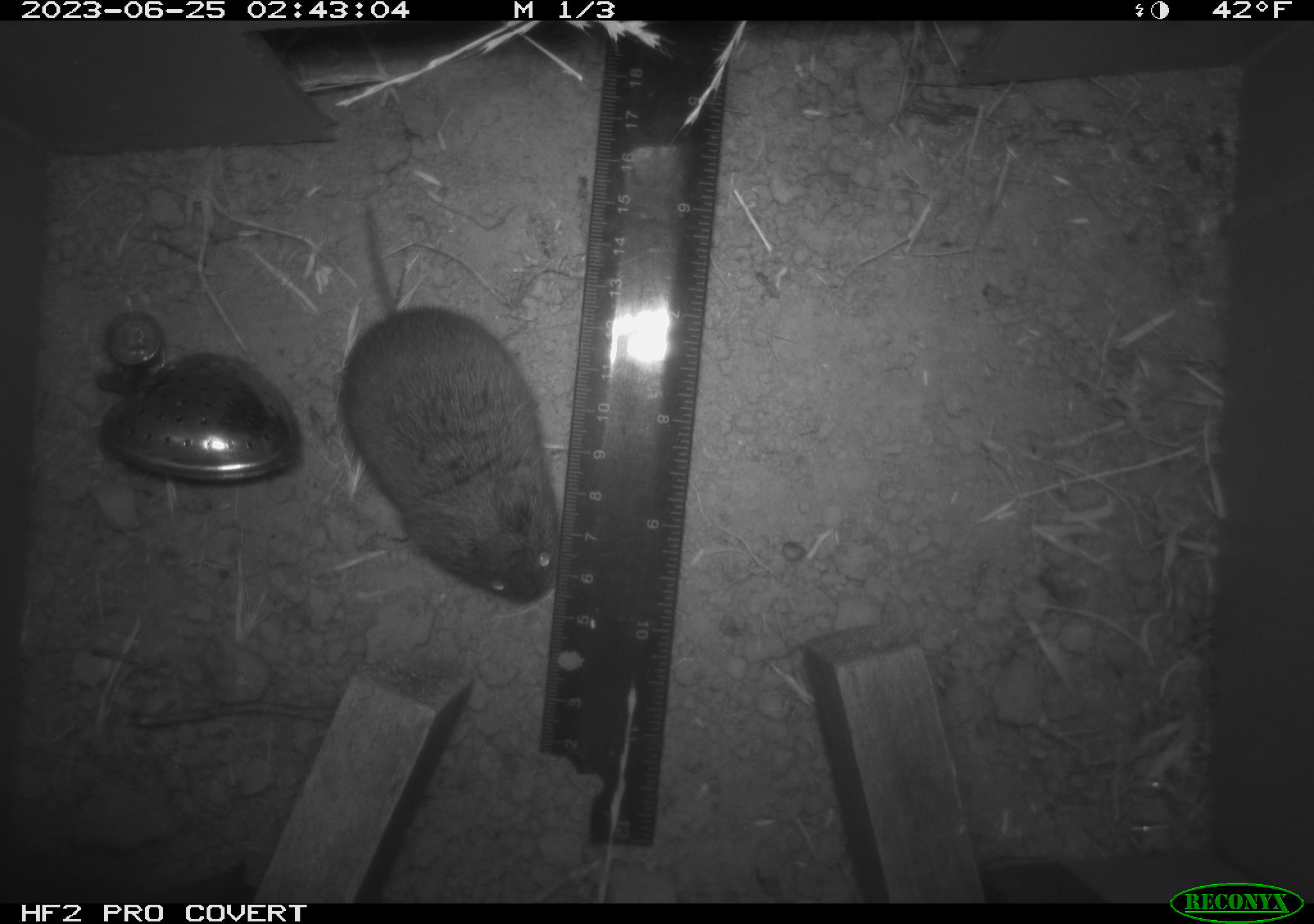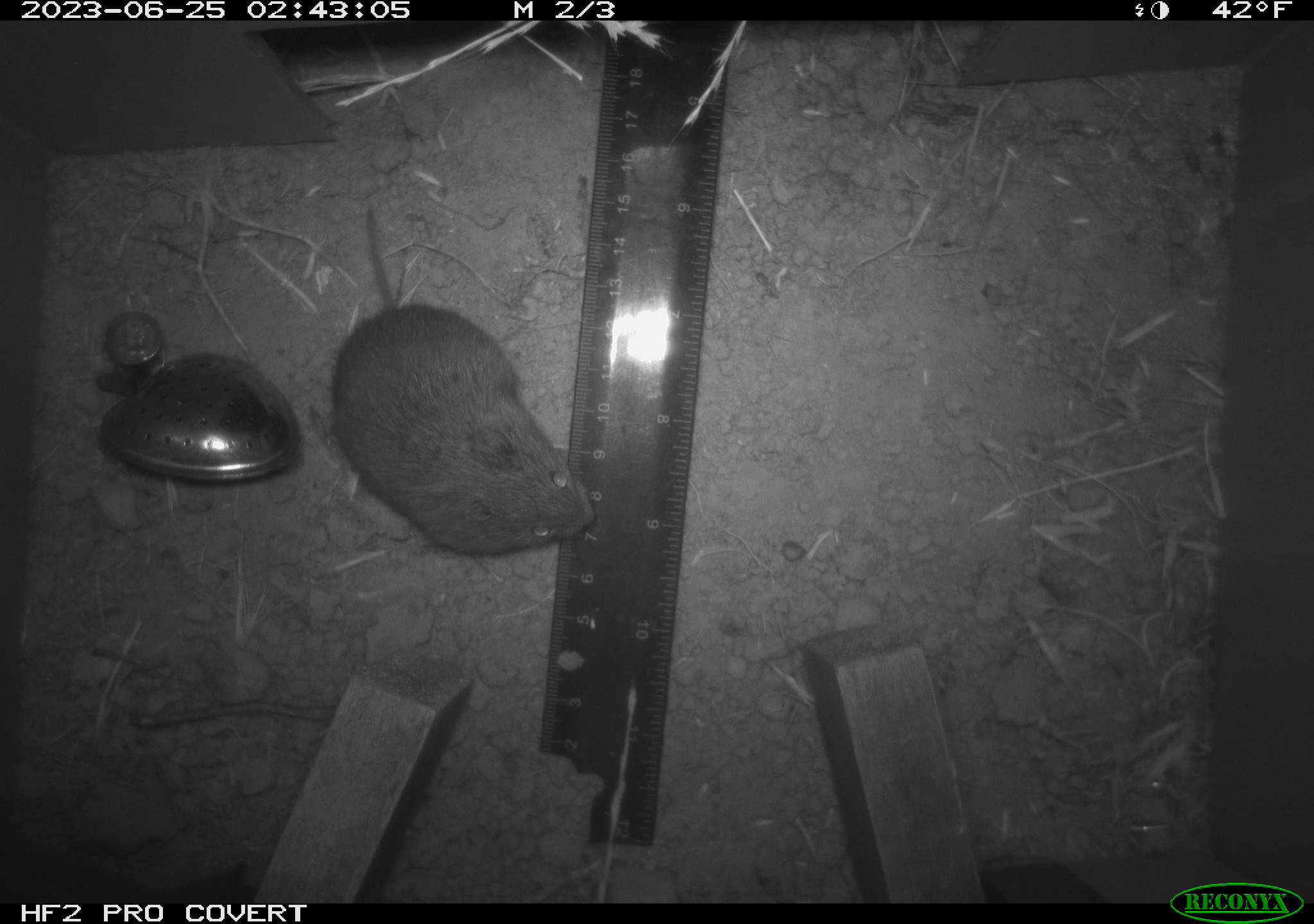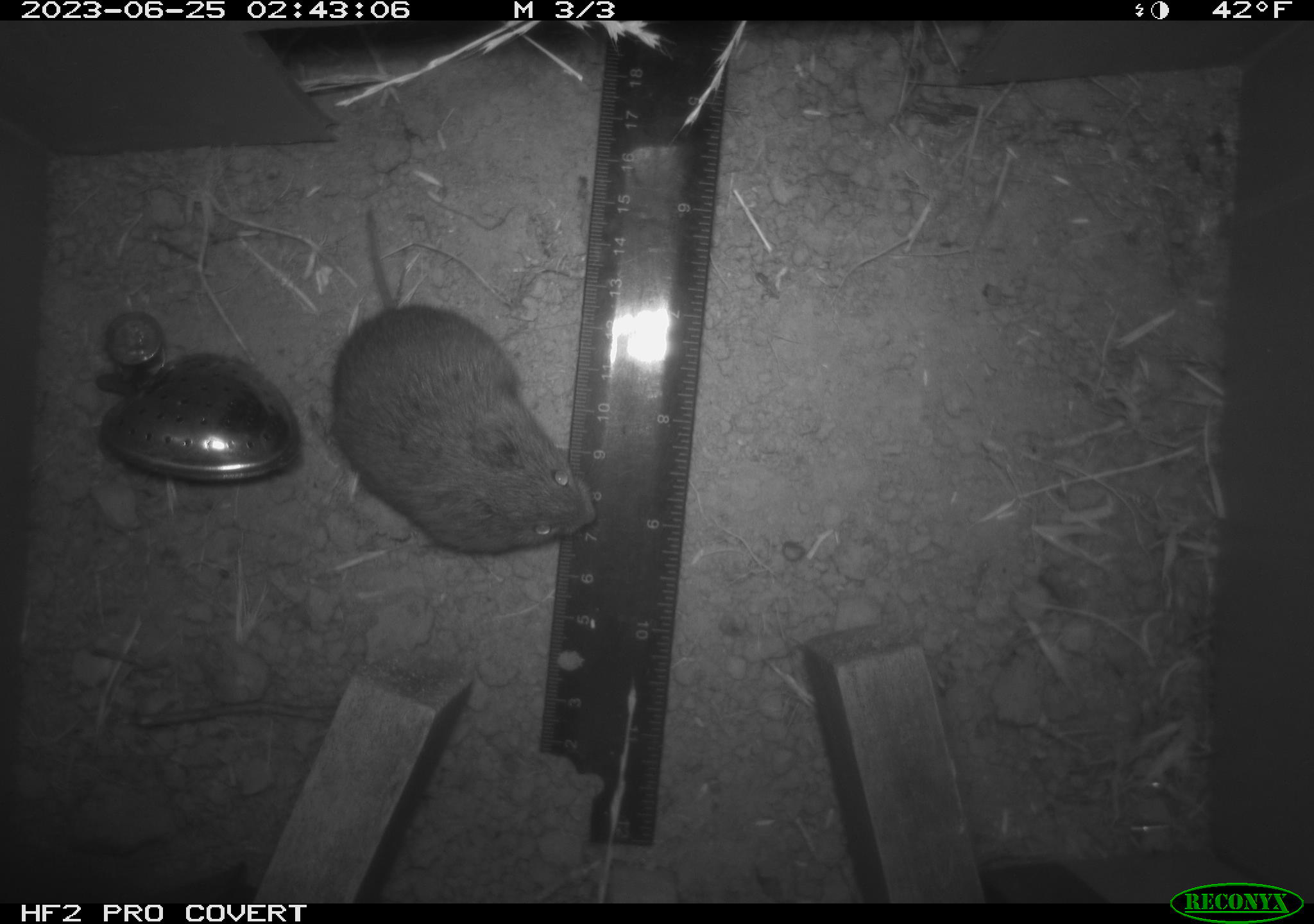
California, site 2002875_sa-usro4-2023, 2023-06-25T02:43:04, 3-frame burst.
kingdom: Animalia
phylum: Chordata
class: Mammalia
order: Rodentia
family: Cricetidae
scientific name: Arvicolinae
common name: voles, lemmings, and muskrats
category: arvicolinae subfamily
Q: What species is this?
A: Arvicolinae subfamily (voles, lemmings, and muskrats) (Arvicolinae).